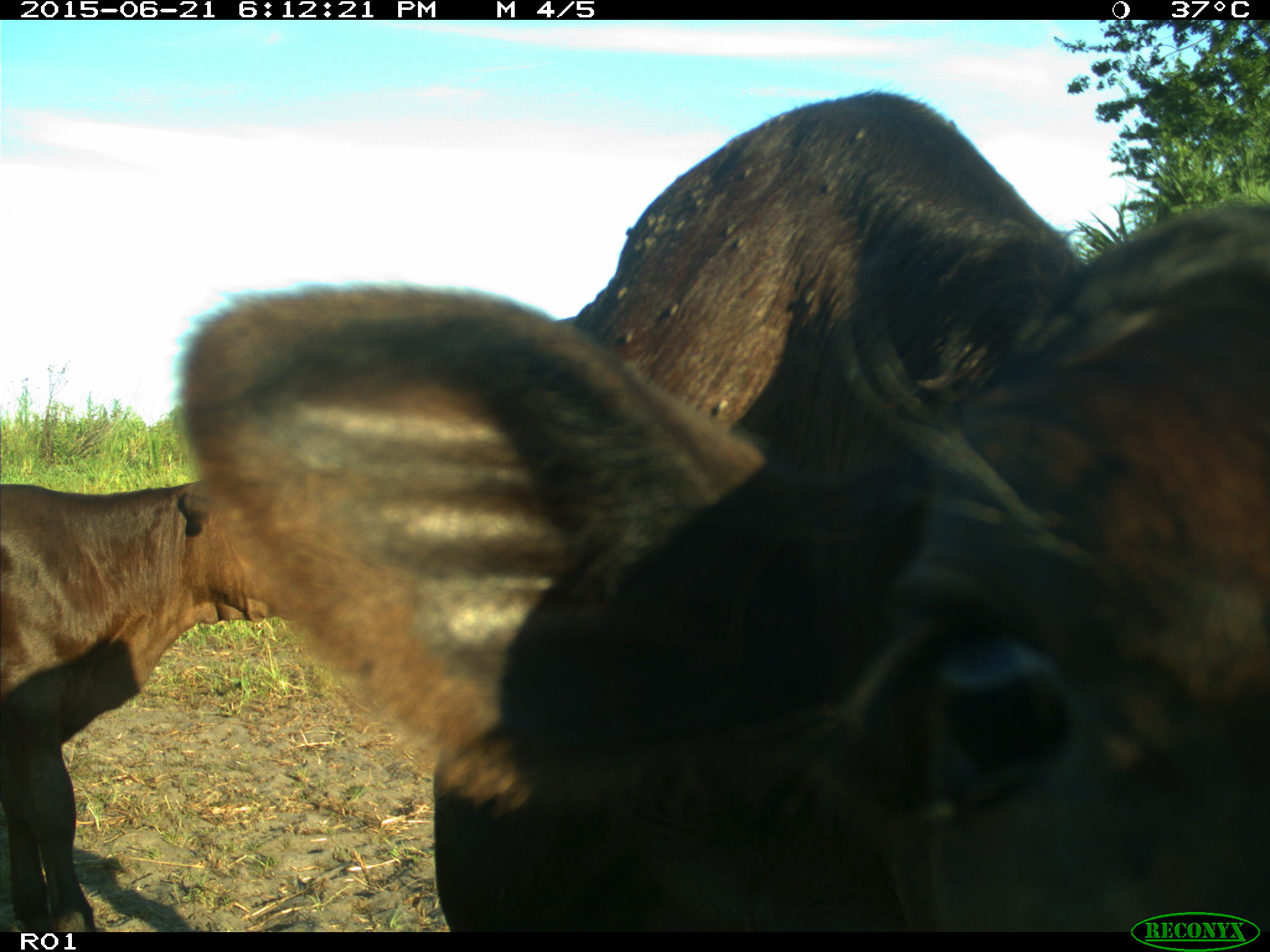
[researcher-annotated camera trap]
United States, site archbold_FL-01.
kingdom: Animalia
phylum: Chordata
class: Mammalia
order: Artiodactyla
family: Bovidae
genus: Bos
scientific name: Bos taurus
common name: domestic cow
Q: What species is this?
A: Bos taurus (domestic cow).